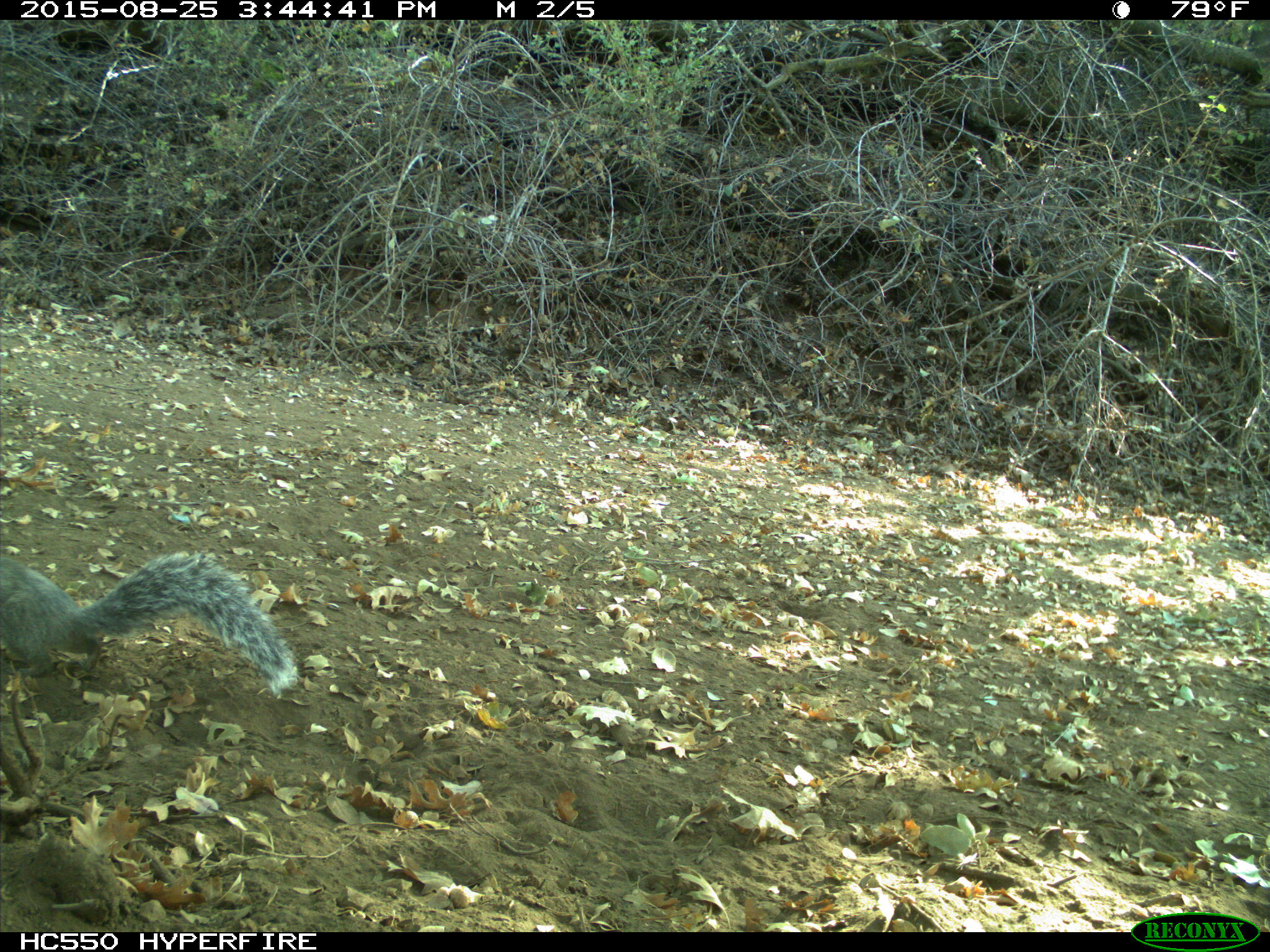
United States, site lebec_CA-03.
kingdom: Animalia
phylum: Chordata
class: Mammalia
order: Rodentia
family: Sciuridae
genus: Sciurus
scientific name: Sciurus carolinensis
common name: eastern gray squirrel